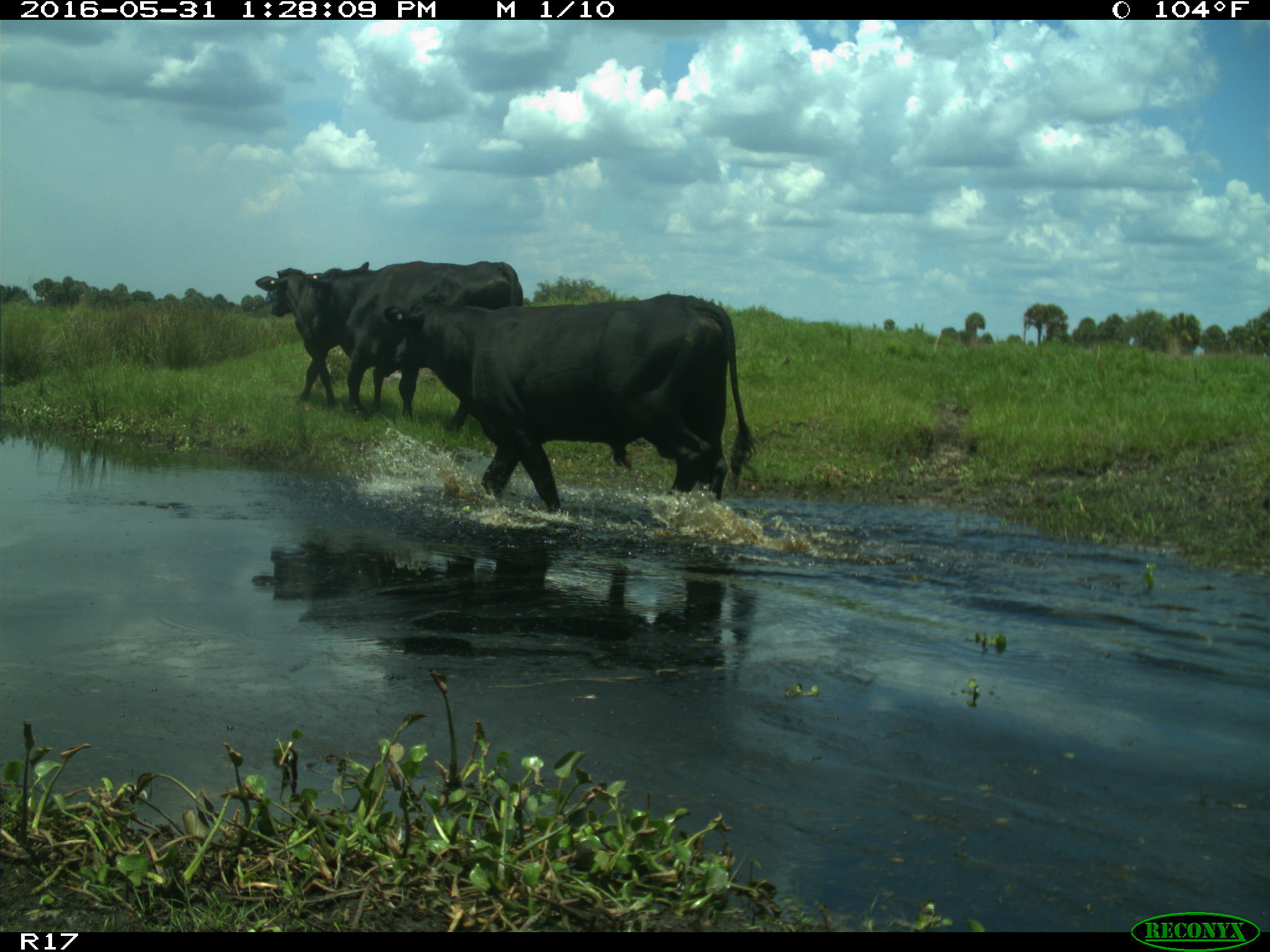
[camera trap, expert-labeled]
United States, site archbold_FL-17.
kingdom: Animalia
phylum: Chordata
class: Mammalia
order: Artiodactyla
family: Bovidae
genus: Bos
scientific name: Bos taurus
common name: domestic cow